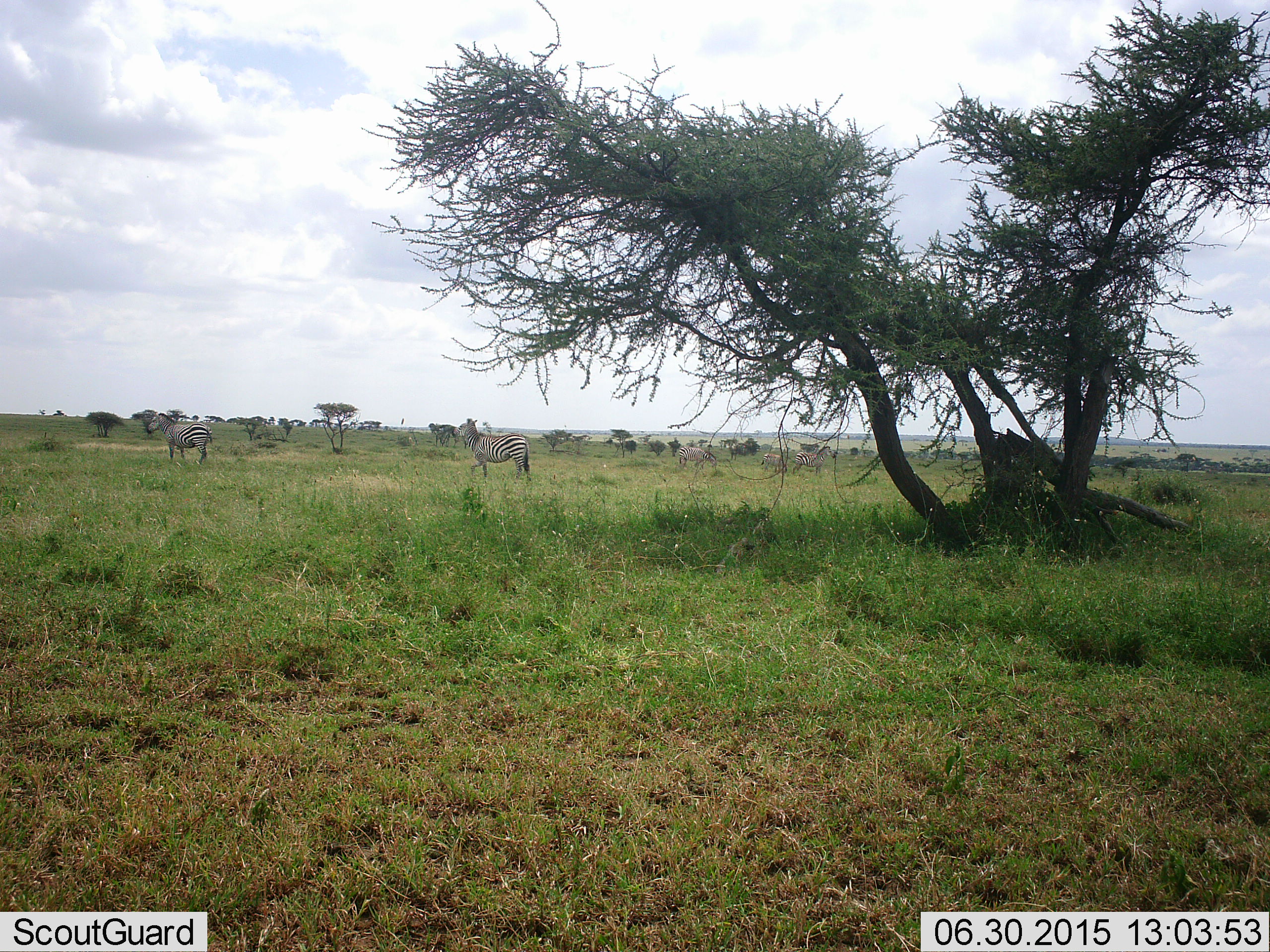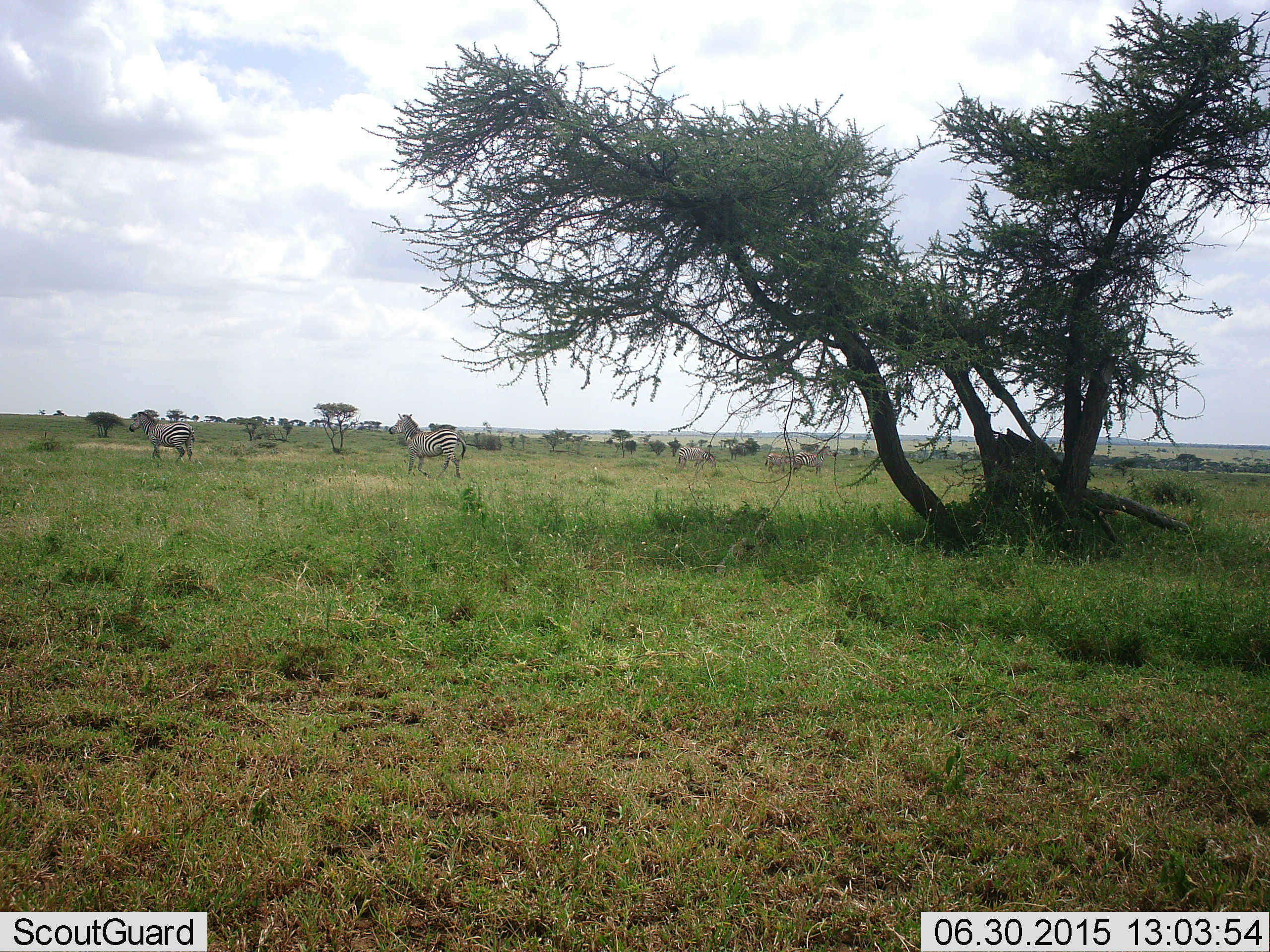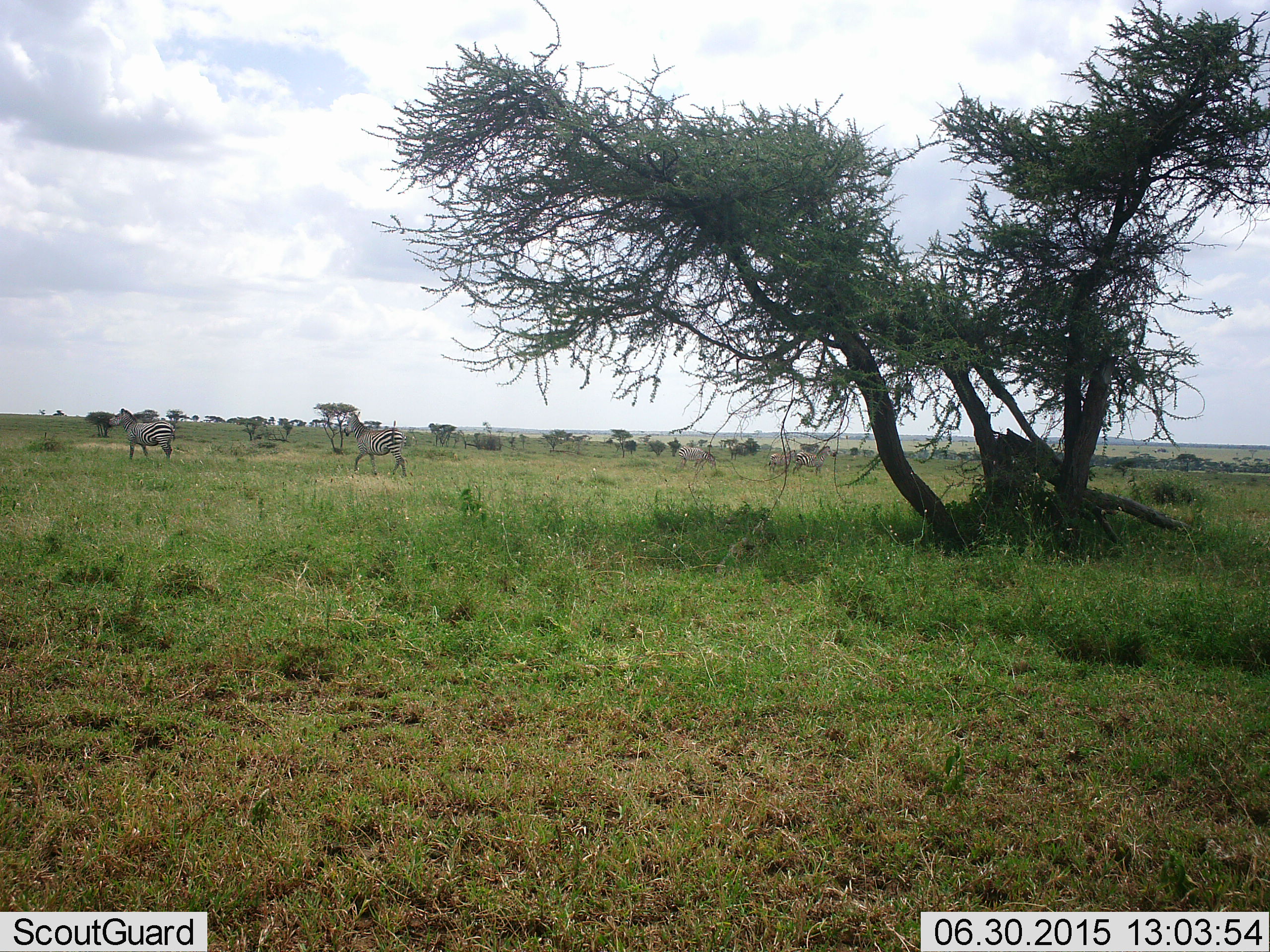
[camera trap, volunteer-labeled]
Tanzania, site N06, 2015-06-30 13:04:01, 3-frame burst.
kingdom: Animalia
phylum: Chordata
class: Mammalia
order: Perissodactyla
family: Equidae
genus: Equus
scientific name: Equus quagga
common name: plains zebra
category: zebra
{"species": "zebra (plains zebra) (Equus quagga)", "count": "2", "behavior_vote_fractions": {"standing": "27%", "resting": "0%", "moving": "100%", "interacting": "0%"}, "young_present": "0%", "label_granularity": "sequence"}